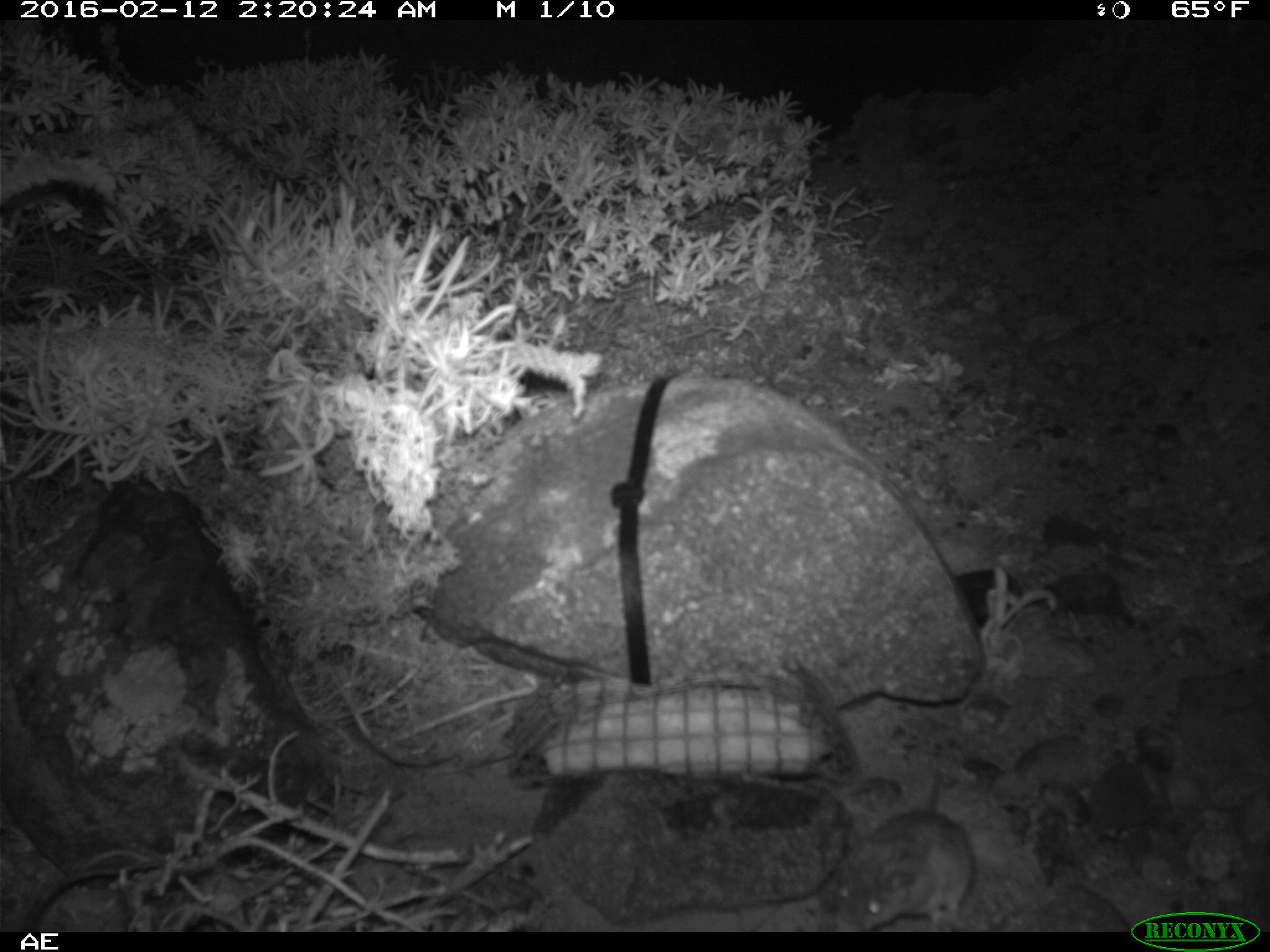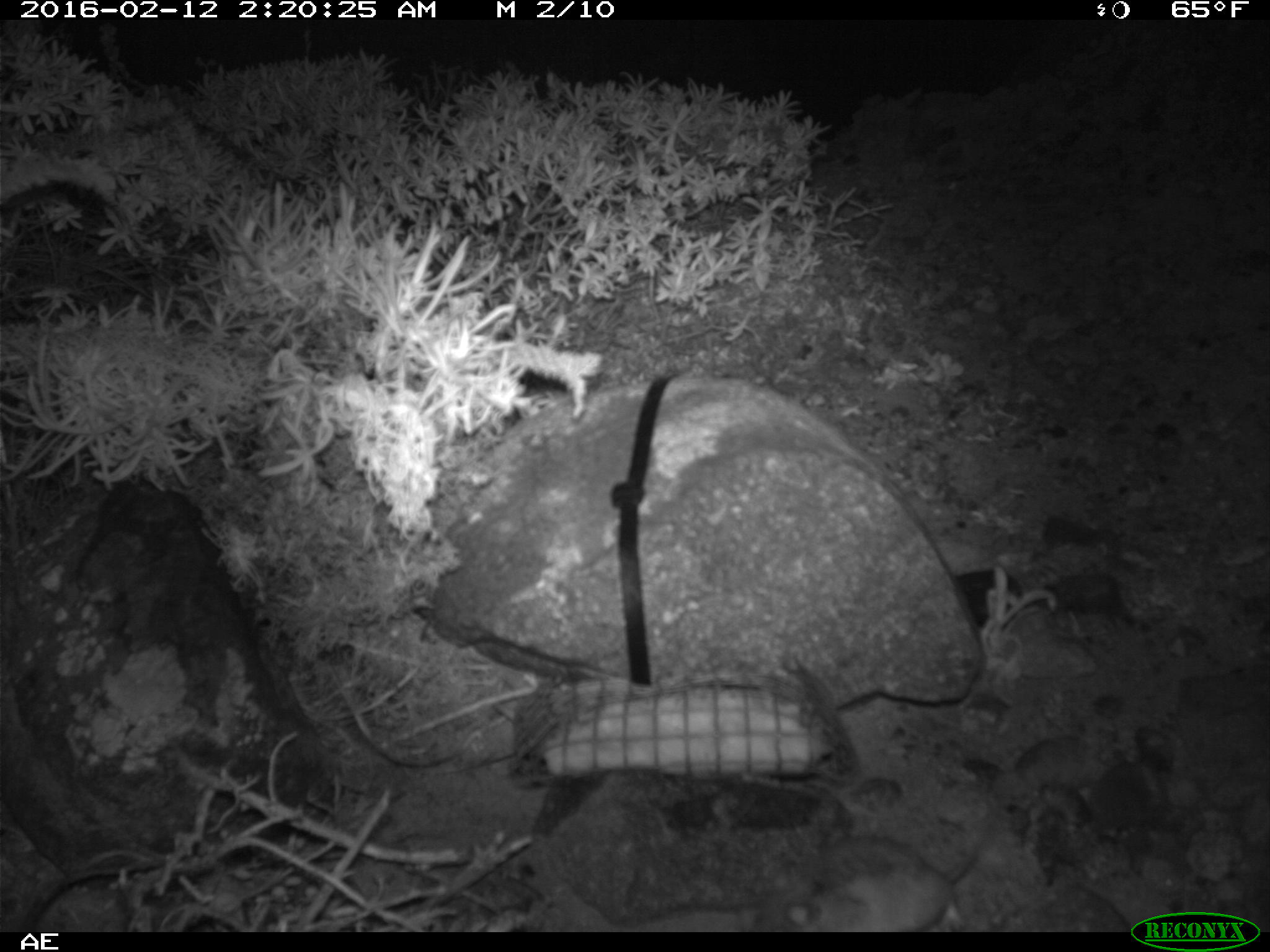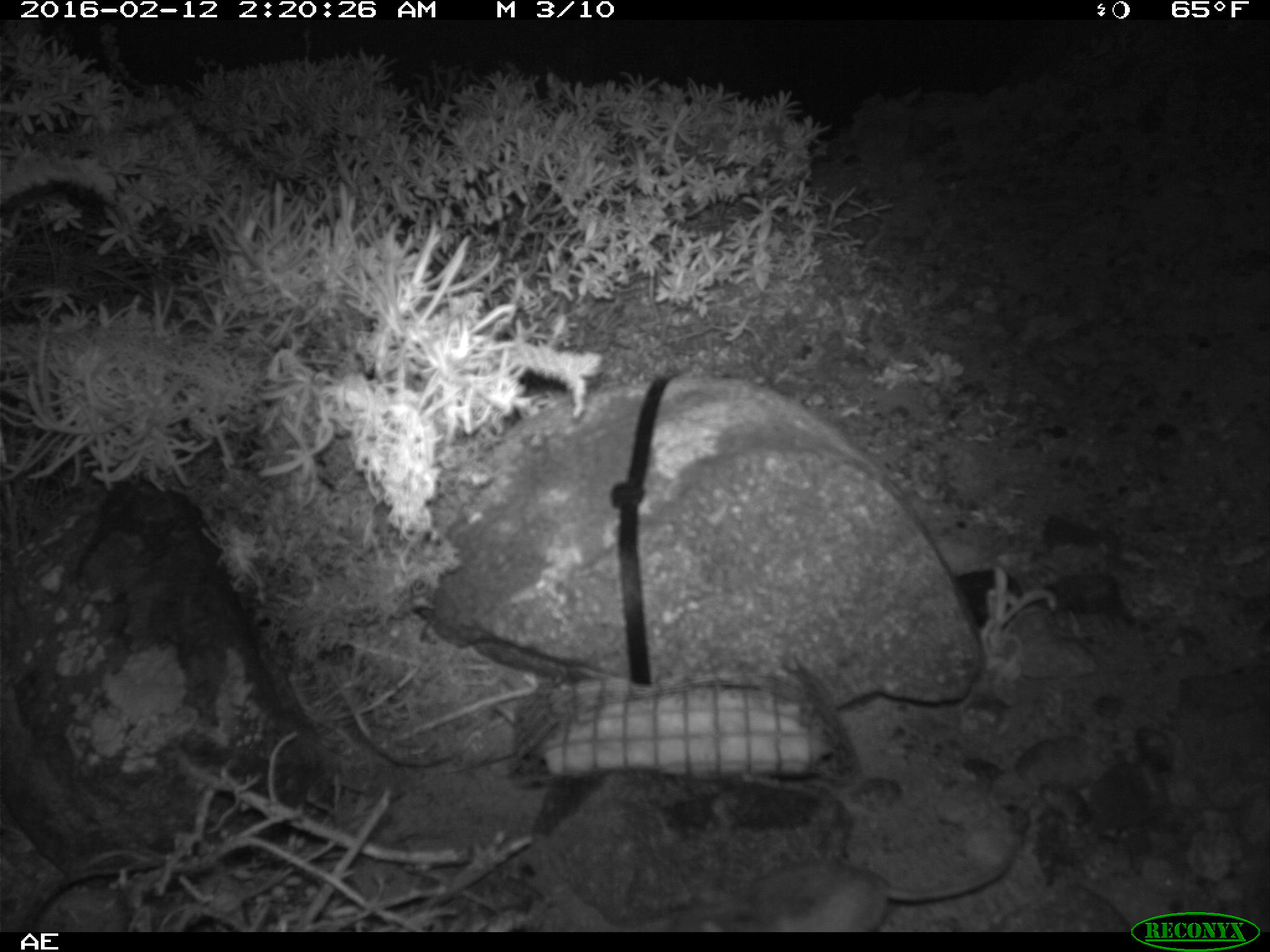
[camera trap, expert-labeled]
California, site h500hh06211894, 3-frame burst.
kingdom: Animalia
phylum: Chordata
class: Mammalia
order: Rodentia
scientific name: Rodentia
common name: rodent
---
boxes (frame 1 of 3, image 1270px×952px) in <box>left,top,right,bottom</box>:
rodent: <box>830,762,972,930</box>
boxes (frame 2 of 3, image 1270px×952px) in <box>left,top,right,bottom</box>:
rodent: <box>765,805,1001,930</box>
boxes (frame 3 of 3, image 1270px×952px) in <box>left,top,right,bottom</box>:
rodent: <box>665,829,1022,932</box>